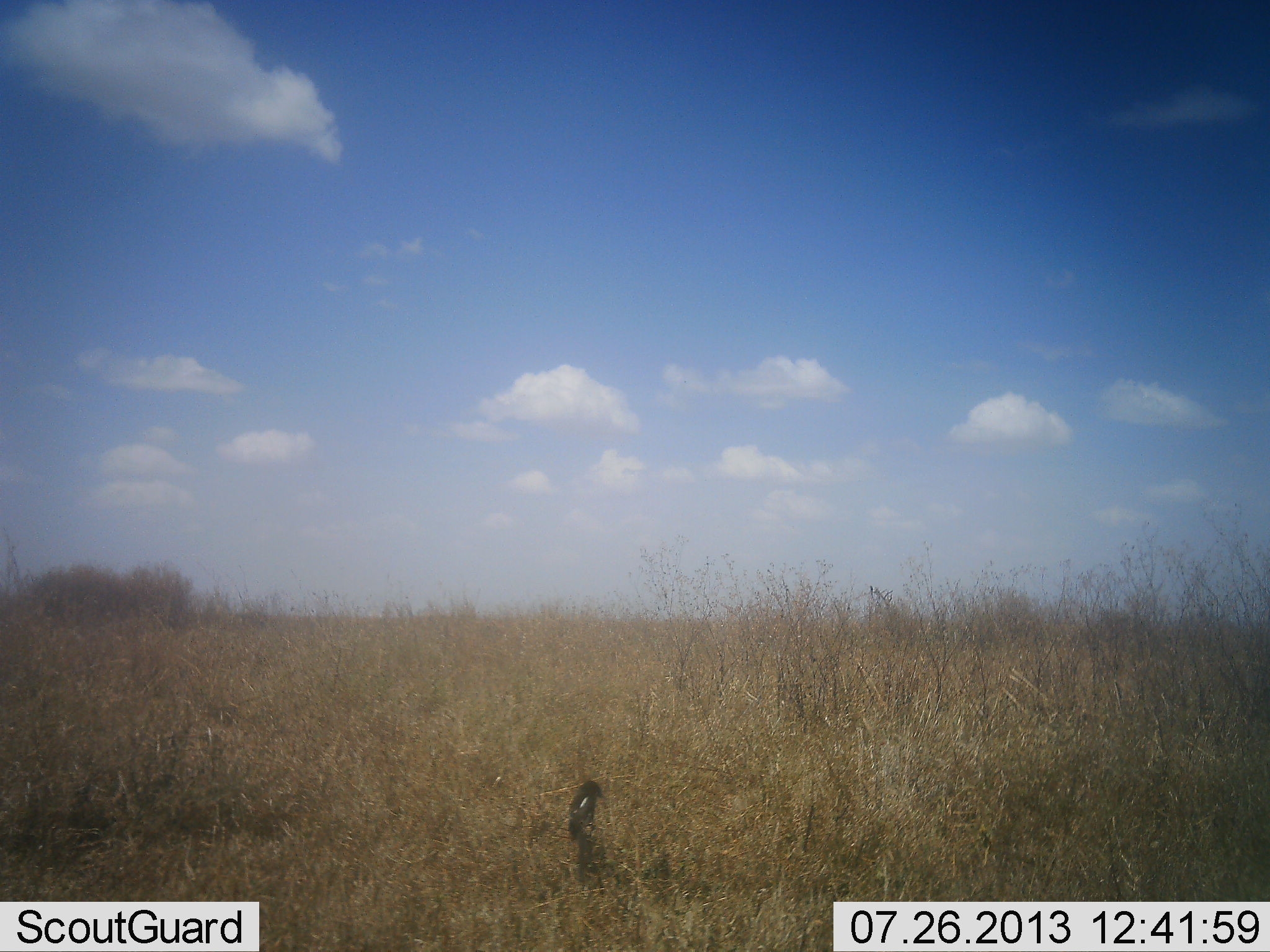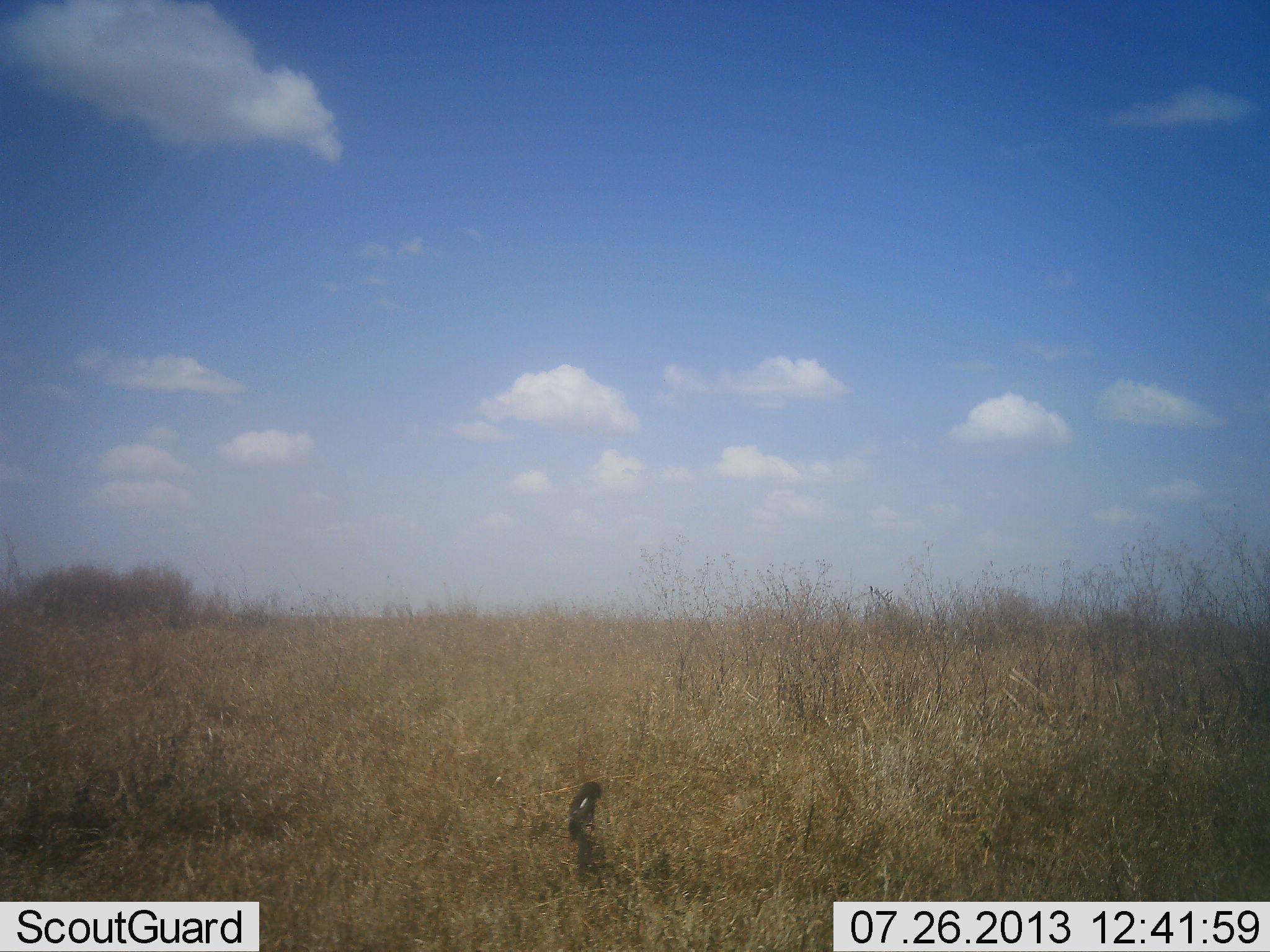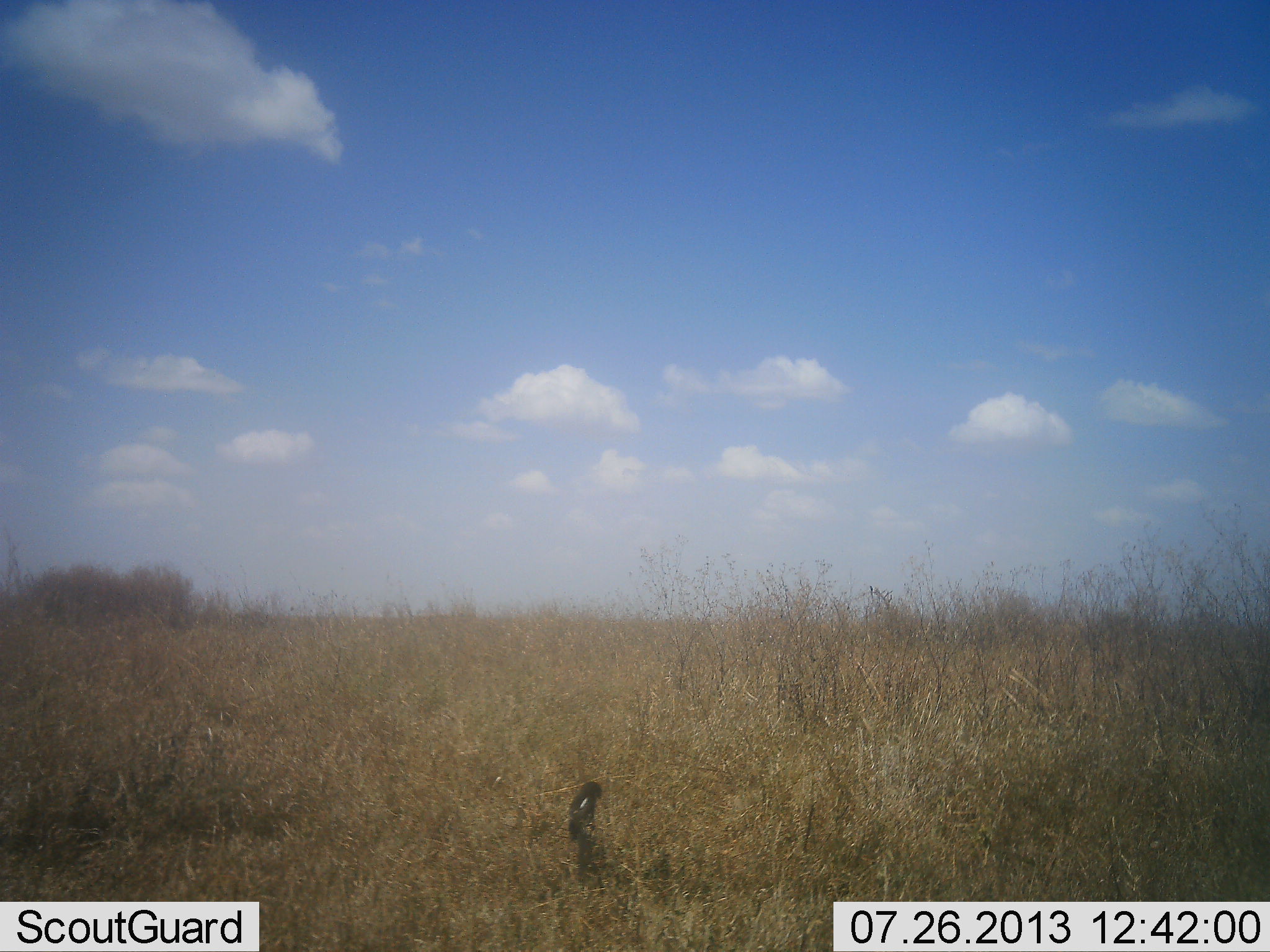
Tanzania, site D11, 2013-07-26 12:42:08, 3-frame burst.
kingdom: Animalia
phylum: Chordata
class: Aves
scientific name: Aves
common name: bird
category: otherbird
Otherbird (bird) (Aves), count 1. Behavior (volunteer vote fractions): standing 67%, resting 33%, moving 0%, interacting 0%. Young present (vote fraction): 0%. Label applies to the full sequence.